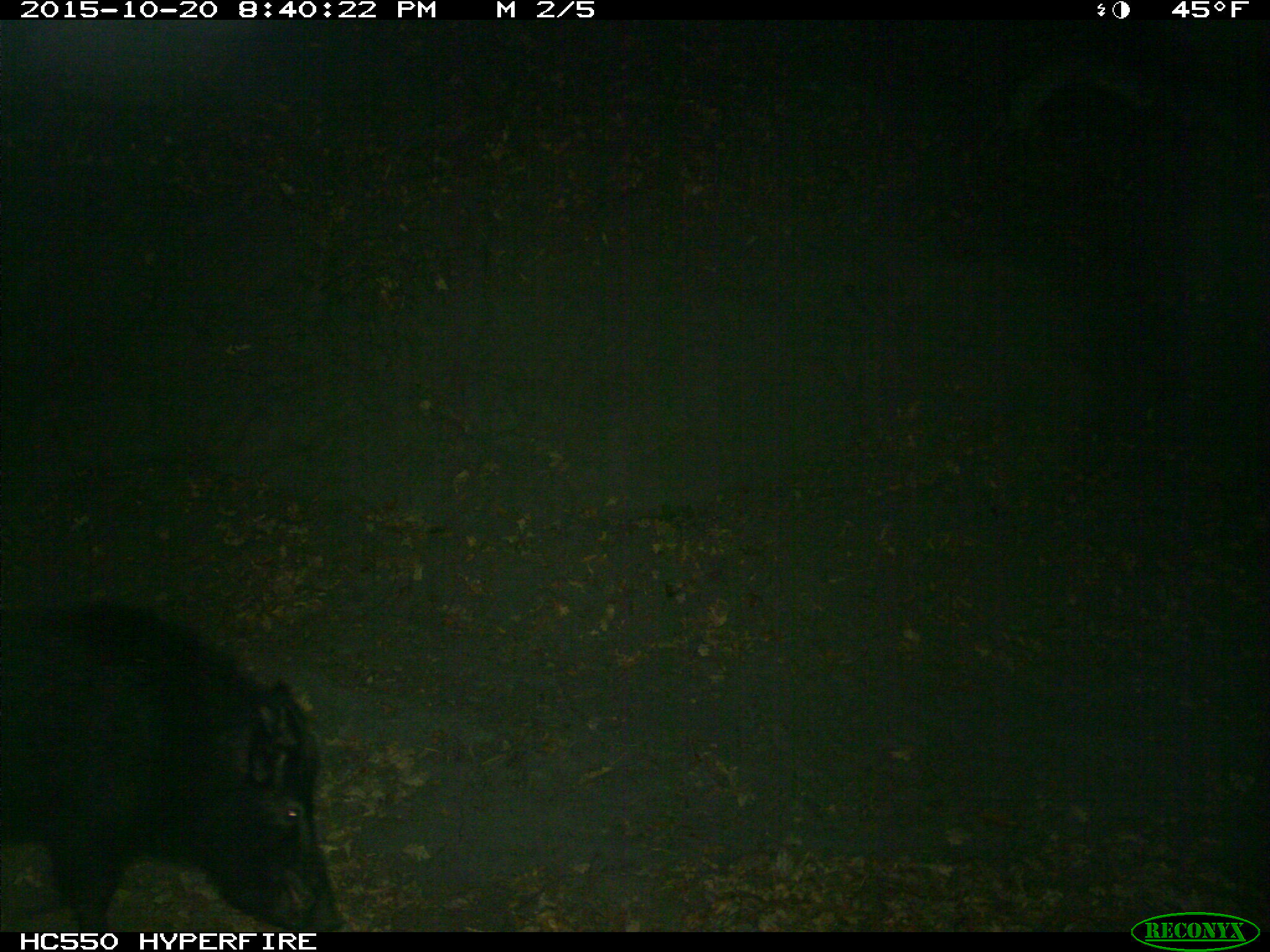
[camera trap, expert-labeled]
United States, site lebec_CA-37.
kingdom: Animalia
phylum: Chordata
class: Mammalia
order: Artiodactyla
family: Suidae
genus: Sus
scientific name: Sus scrofa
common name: wild boar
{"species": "Sus scrofa (wild boar)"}